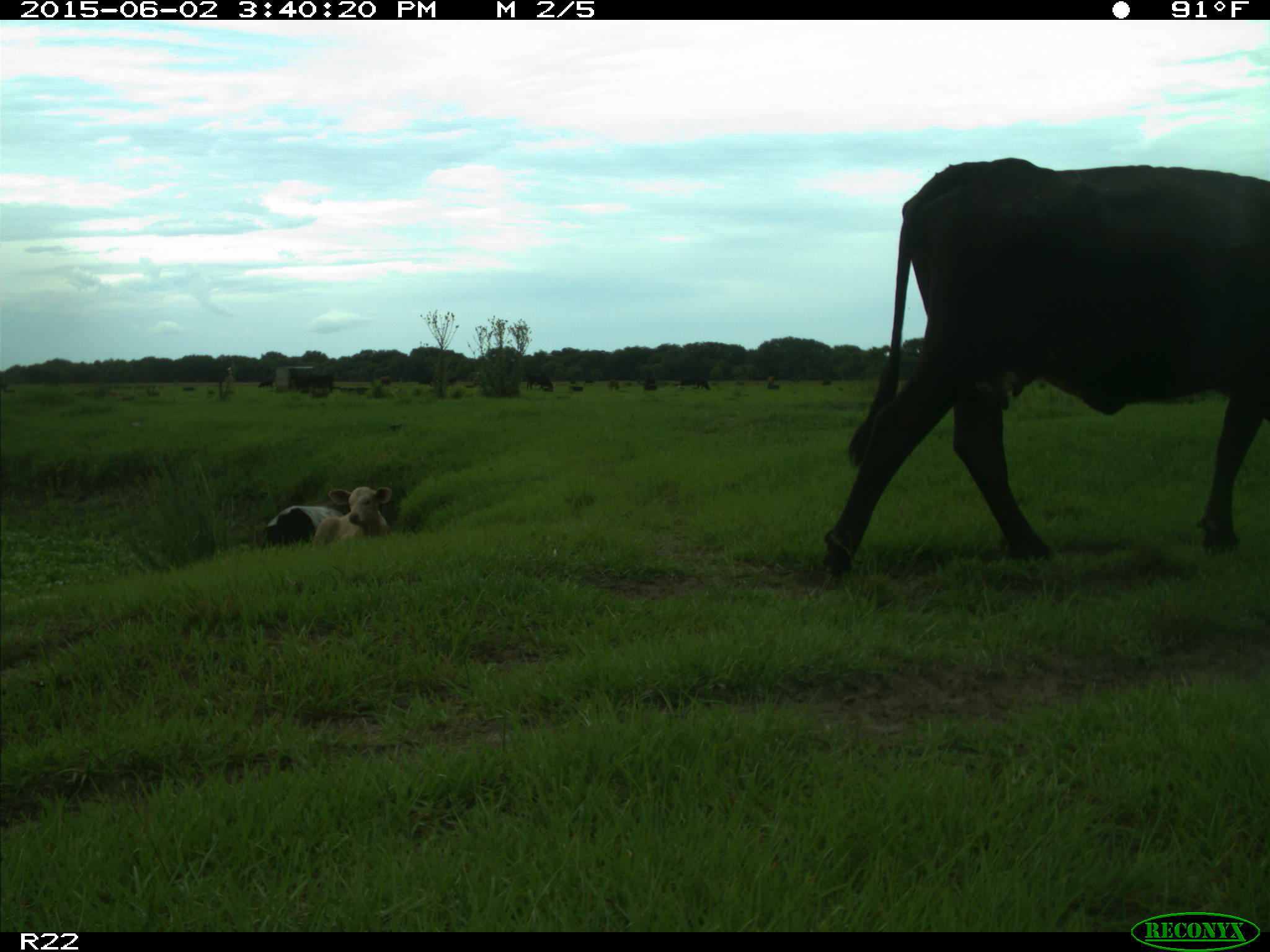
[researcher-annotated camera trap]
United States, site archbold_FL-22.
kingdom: Animalia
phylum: Chordata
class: Mammalia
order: Artiodactyla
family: Bovidae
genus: Bos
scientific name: Bos taurus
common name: domestic cow